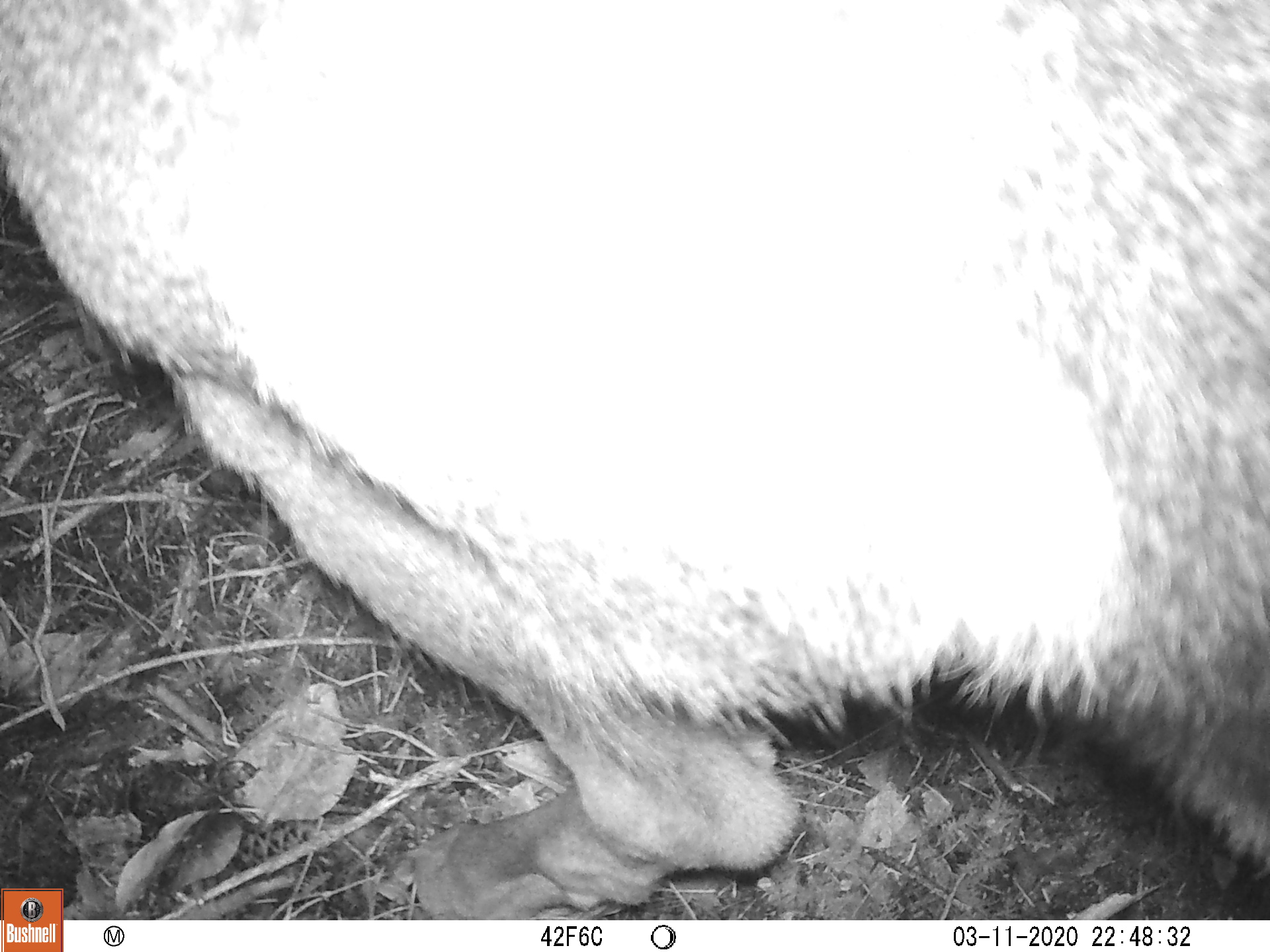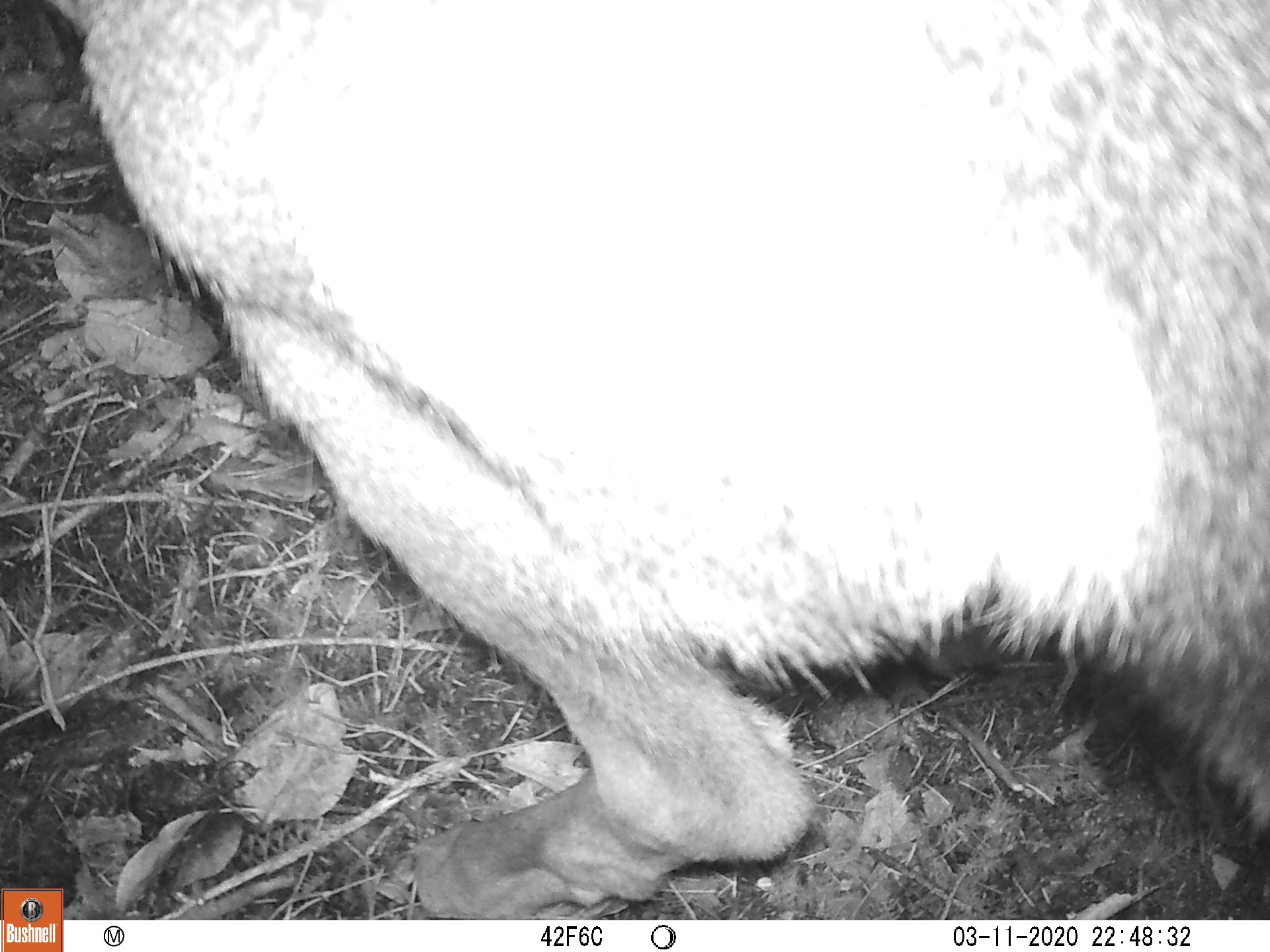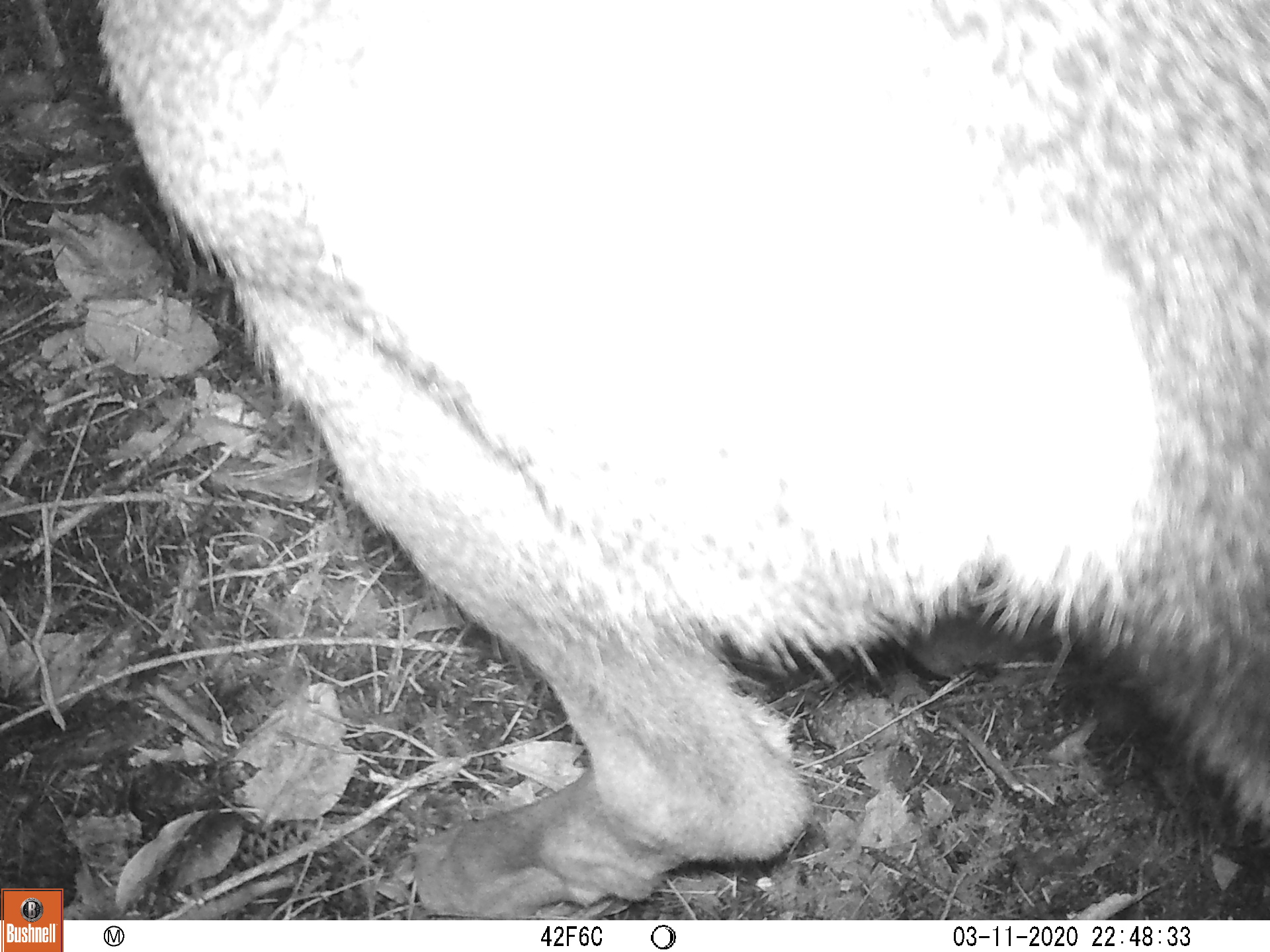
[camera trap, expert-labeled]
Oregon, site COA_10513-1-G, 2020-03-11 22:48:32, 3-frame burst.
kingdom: Animalia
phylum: Chordata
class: Mammalia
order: Artiodactyla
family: Cervidae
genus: Odocoileus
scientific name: Odocoileus hemionus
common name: black-tailed deer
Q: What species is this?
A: Black-tailed deer (Odocoileus hemionus).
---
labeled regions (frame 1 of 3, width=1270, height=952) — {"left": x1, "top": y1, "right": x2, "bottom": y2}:
black-tailed deer: {"left": 64, "top": 0, "right": 1266, "bottom": 906}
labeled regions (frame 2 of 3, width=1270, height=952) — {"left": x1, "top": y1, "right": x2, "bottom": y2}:
black-tailed deer: {"left": 67, "top": 0, "right": 1259, "bottom": 909}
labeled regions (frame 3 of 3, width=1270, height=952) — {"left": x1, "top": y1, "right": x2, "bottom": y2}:
black-tailed deer: {"left": 67, "top": 0, "right": 1259, "bottom": 913}